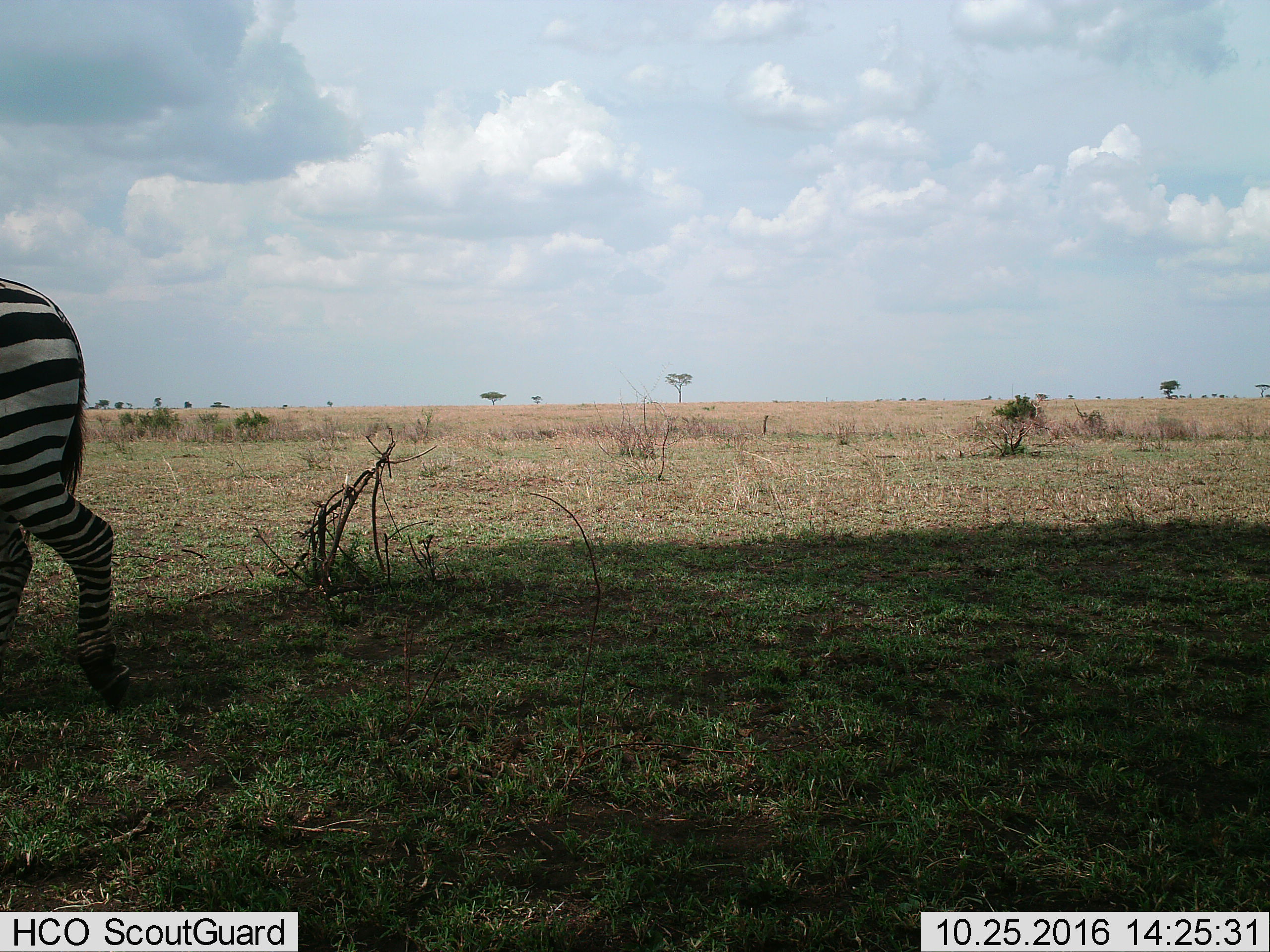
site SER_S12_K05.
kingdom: Animalia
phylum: Chordata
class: Mammalia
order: Perissodactyla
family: Equidae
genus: Equus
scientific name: Equus quagga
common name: plains zebra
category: zebraplains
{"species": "zebraplains (plains zebra) (Equus quagga)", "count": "1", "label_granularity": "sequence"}